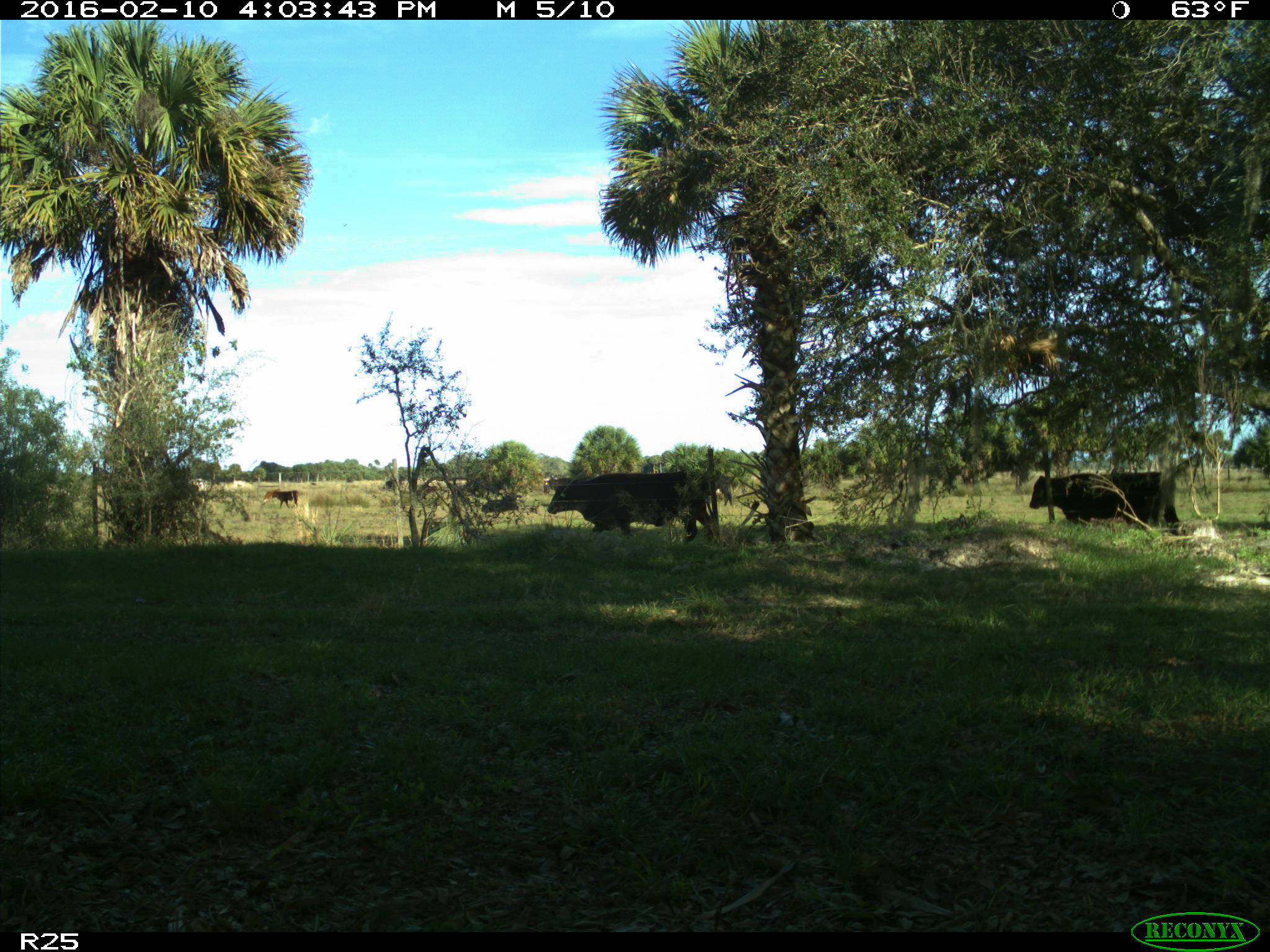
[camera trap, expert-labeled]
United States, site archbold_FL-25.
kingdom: Animalia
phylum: Chordata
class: Mammalia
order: Artiodactyla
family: Bovidae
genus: Bos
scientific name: Bos taurus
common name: domestic cow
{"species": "Bos taurus (domestic cow)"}